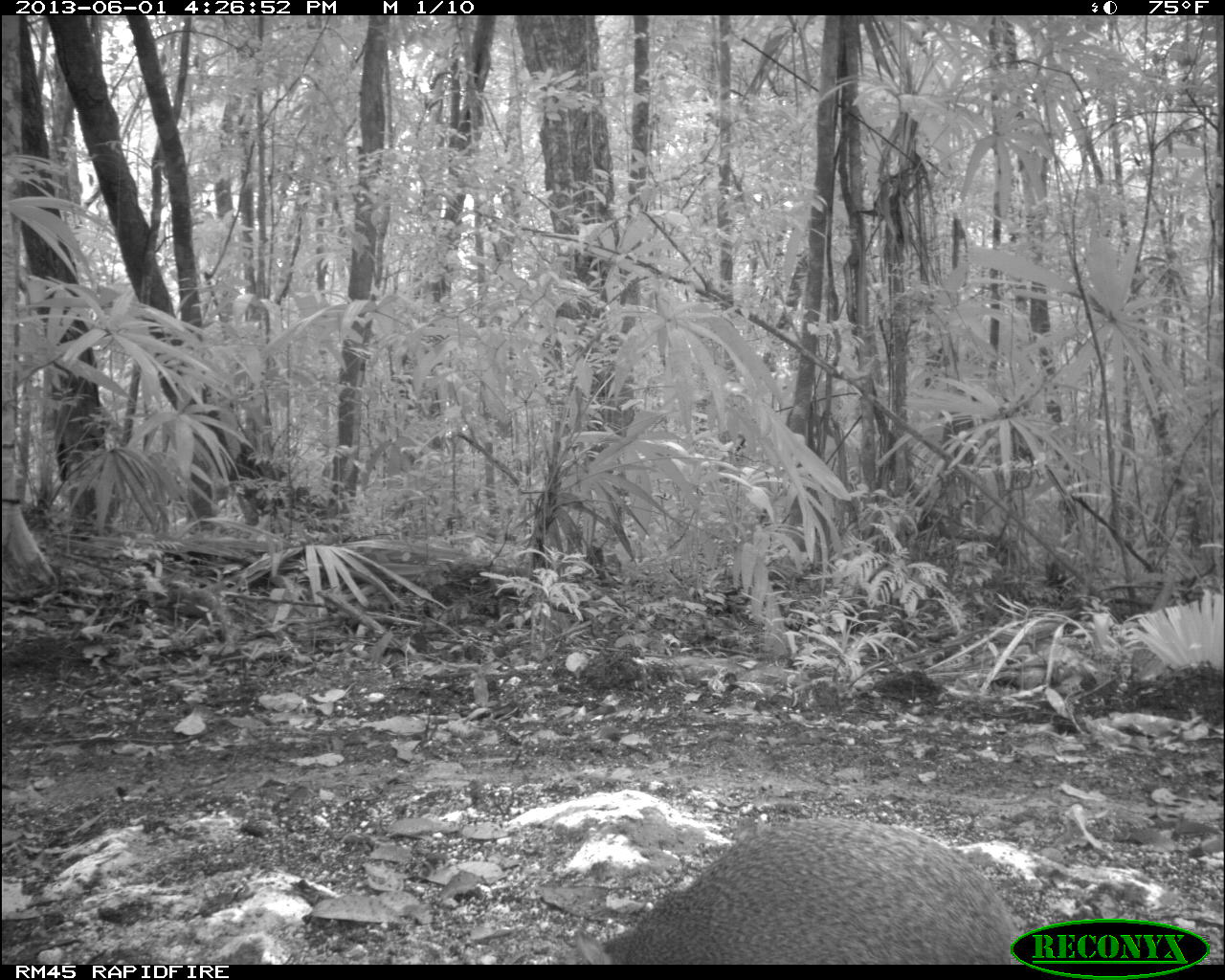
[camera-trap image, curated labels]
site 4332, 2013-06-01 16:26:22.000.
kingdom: Animalia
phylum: Chordata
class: Mammalia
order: Rodentia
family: Dasyproctidae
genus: Dasyprocta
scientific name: Dasyprocta punctata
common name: central american agouti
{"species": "Dasyprocta punctata (central american agouti)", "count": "1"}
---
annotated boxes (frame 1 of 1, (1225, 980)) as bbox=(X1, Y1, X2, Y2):
dasyprocta punctata: bbox=(564, 816, 1013, 963)